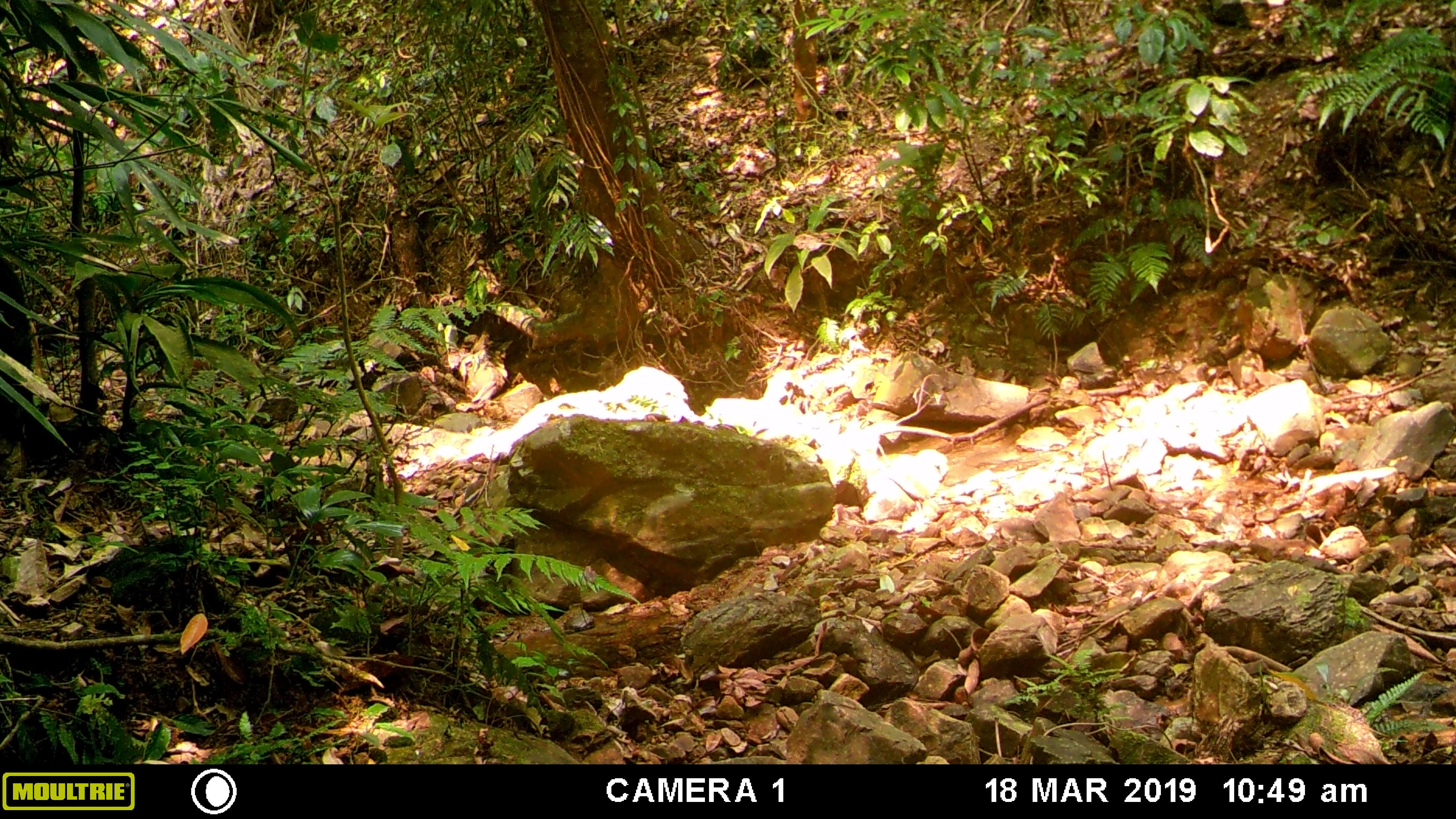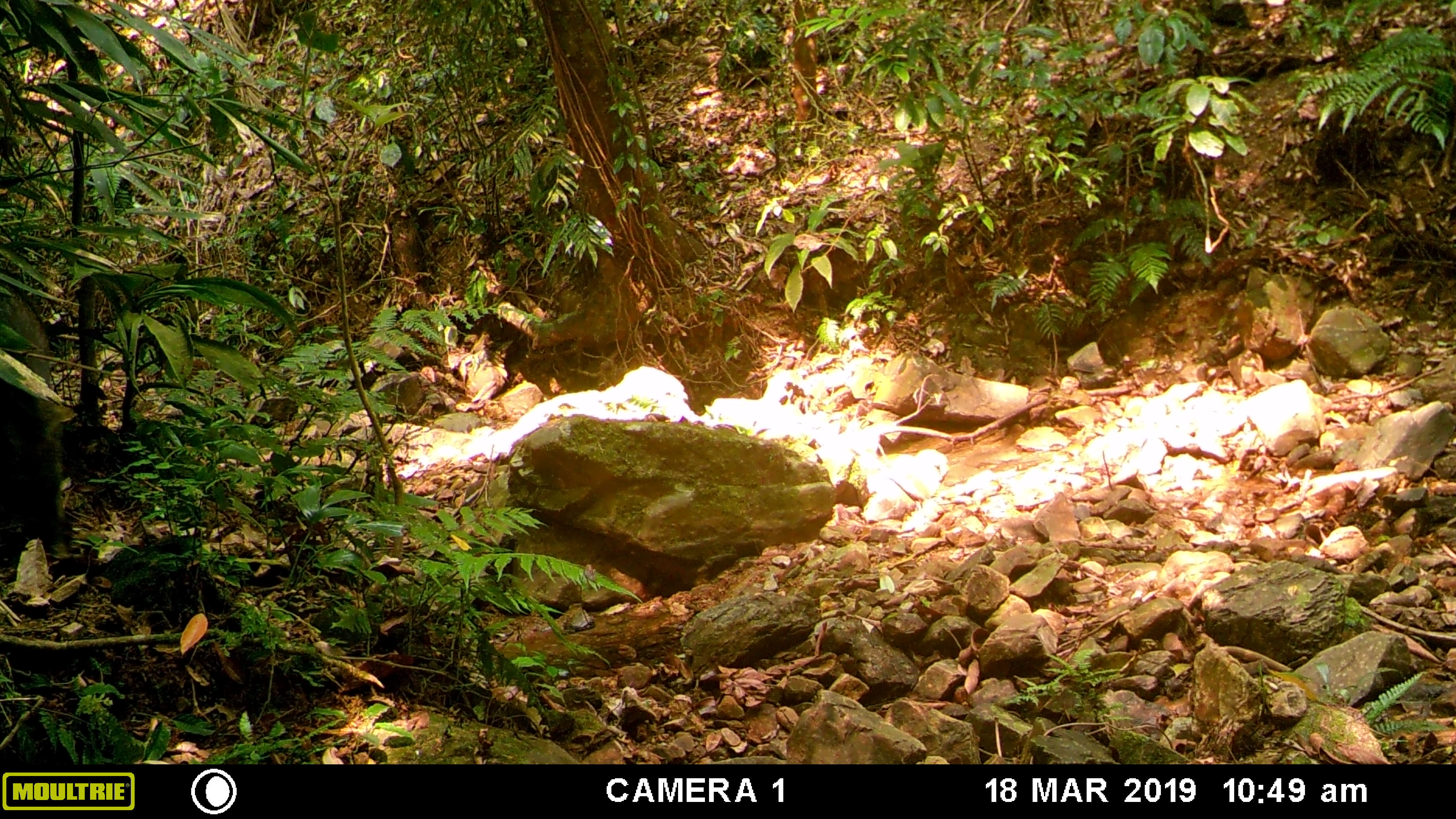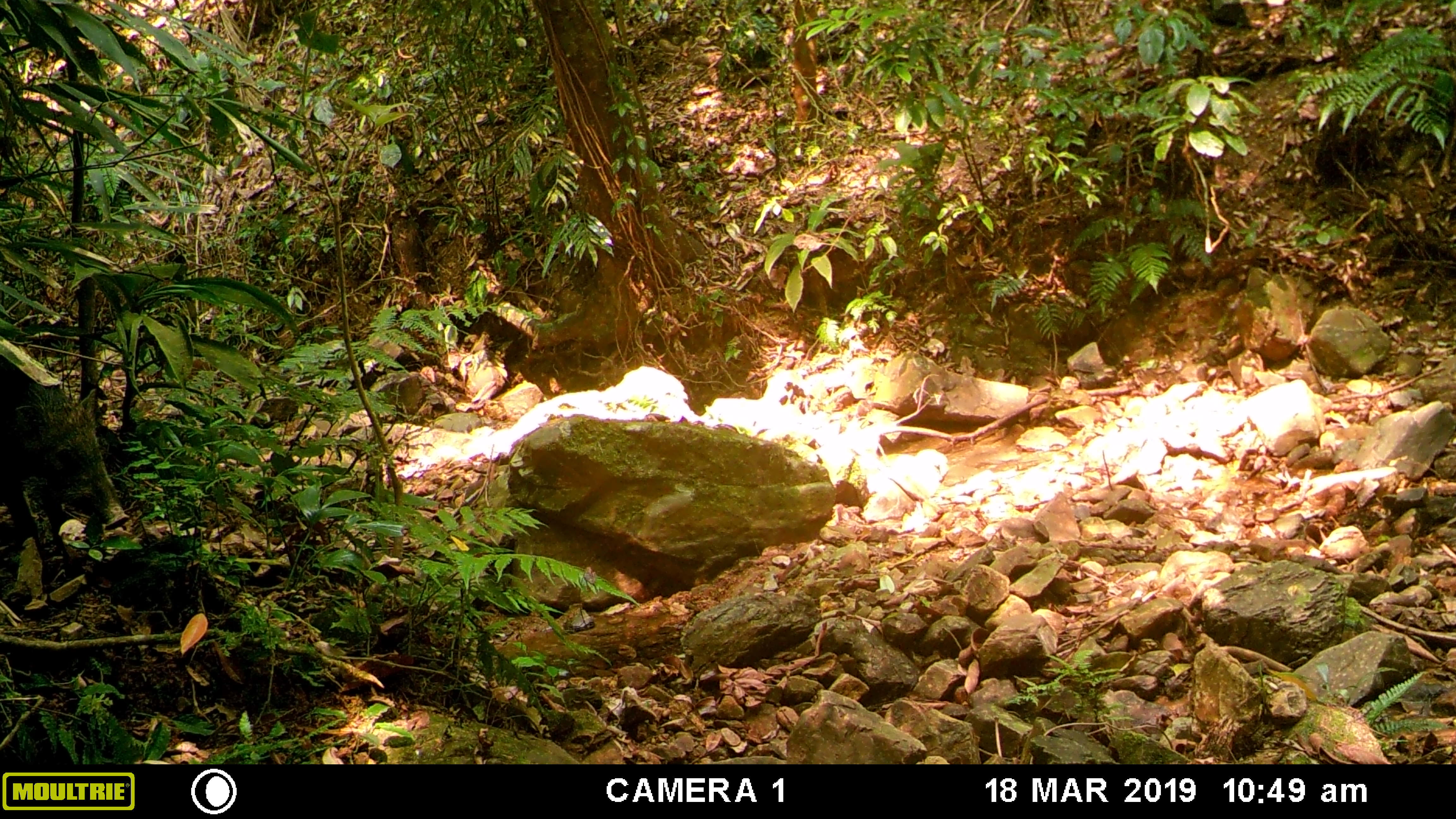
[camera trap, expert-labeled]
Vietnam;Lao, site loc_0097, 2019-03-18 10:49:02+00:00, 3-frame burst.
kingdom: Animalia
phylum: Chordata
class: Mammalia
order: Artiodactyla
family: Suidae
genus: Sus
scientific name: Sus scrofa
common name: eurasian wild pig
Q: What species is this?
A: Eurasian wild pig (Sus scrofa).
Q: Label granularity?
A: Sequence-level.